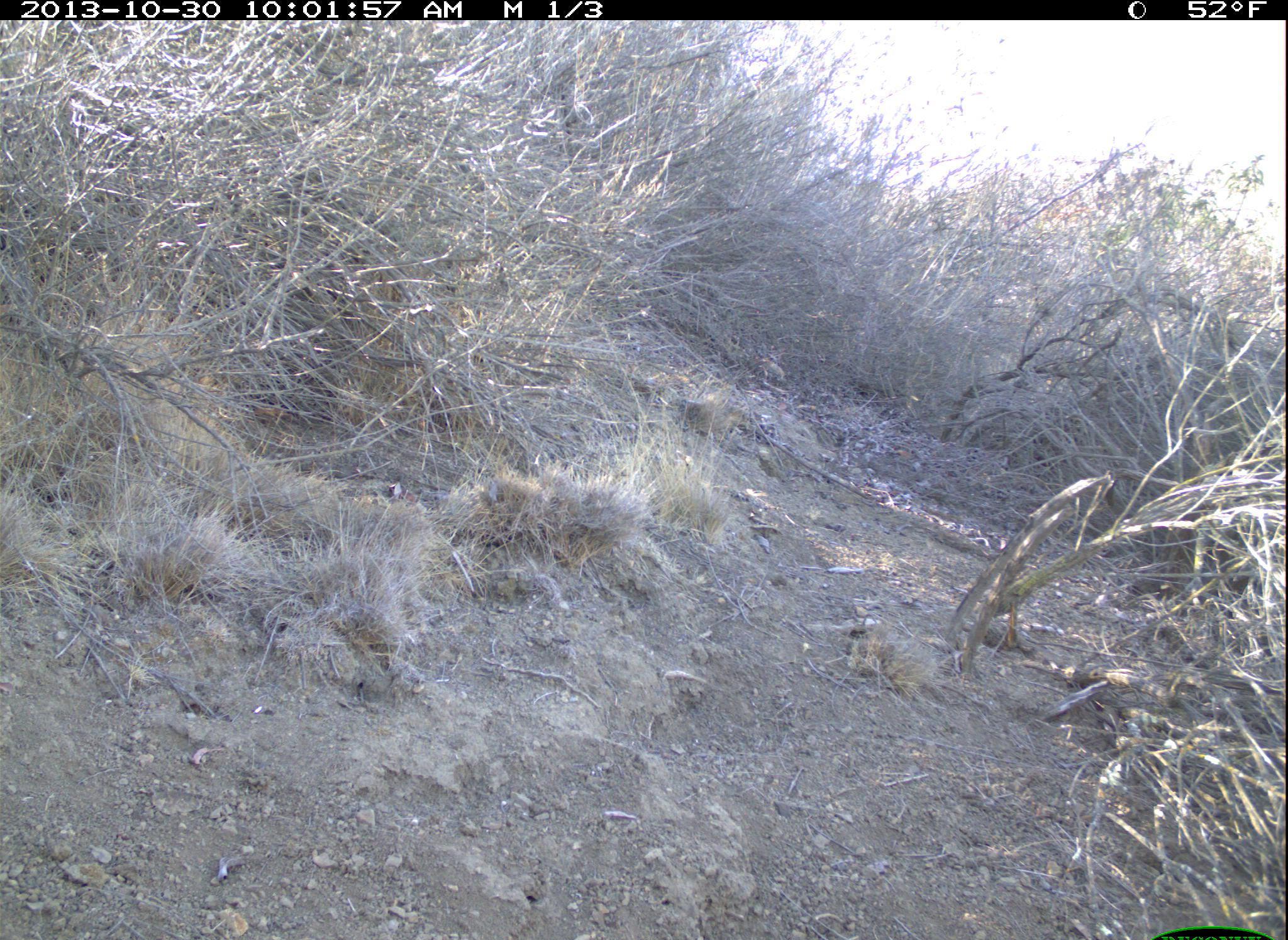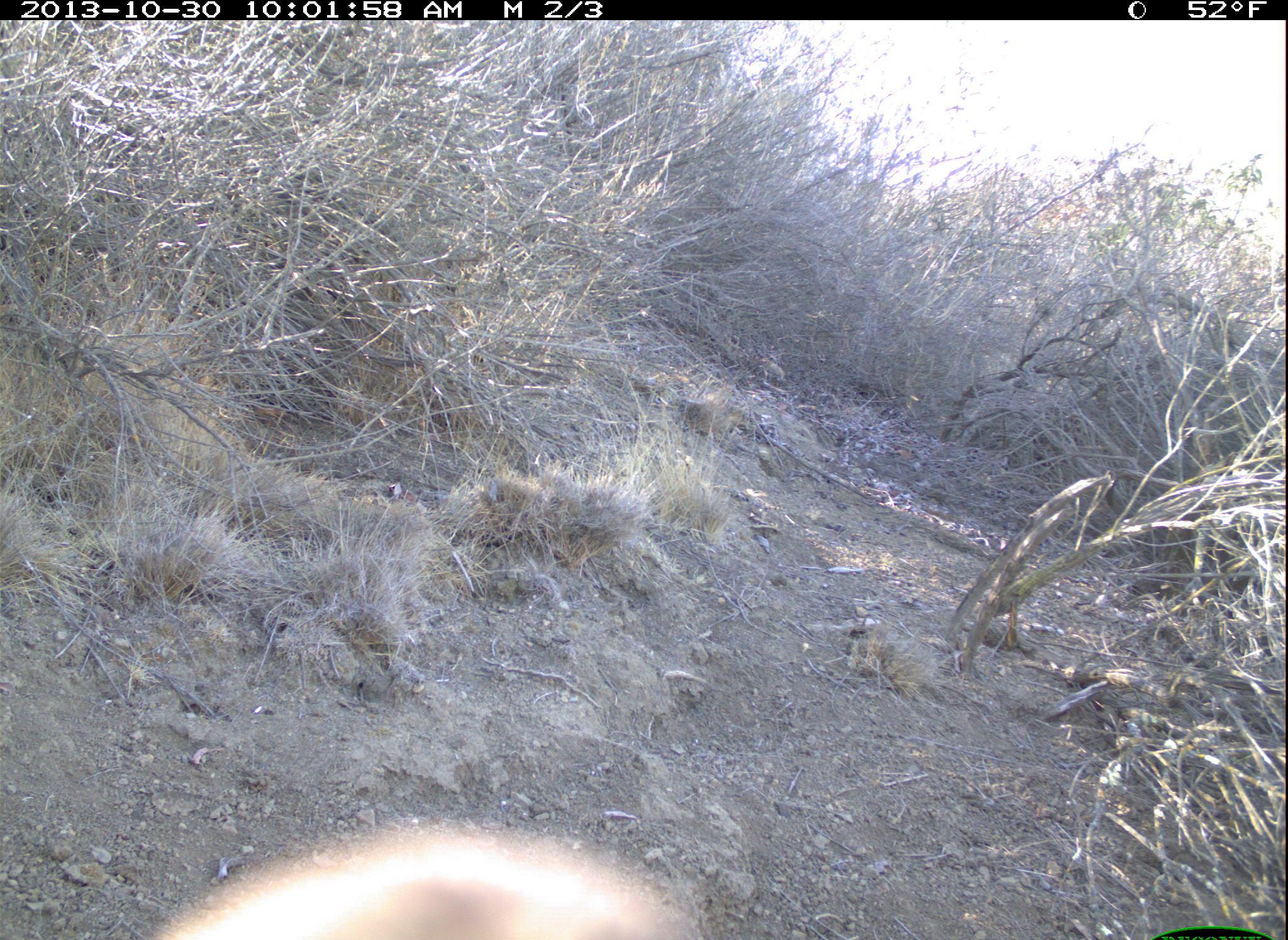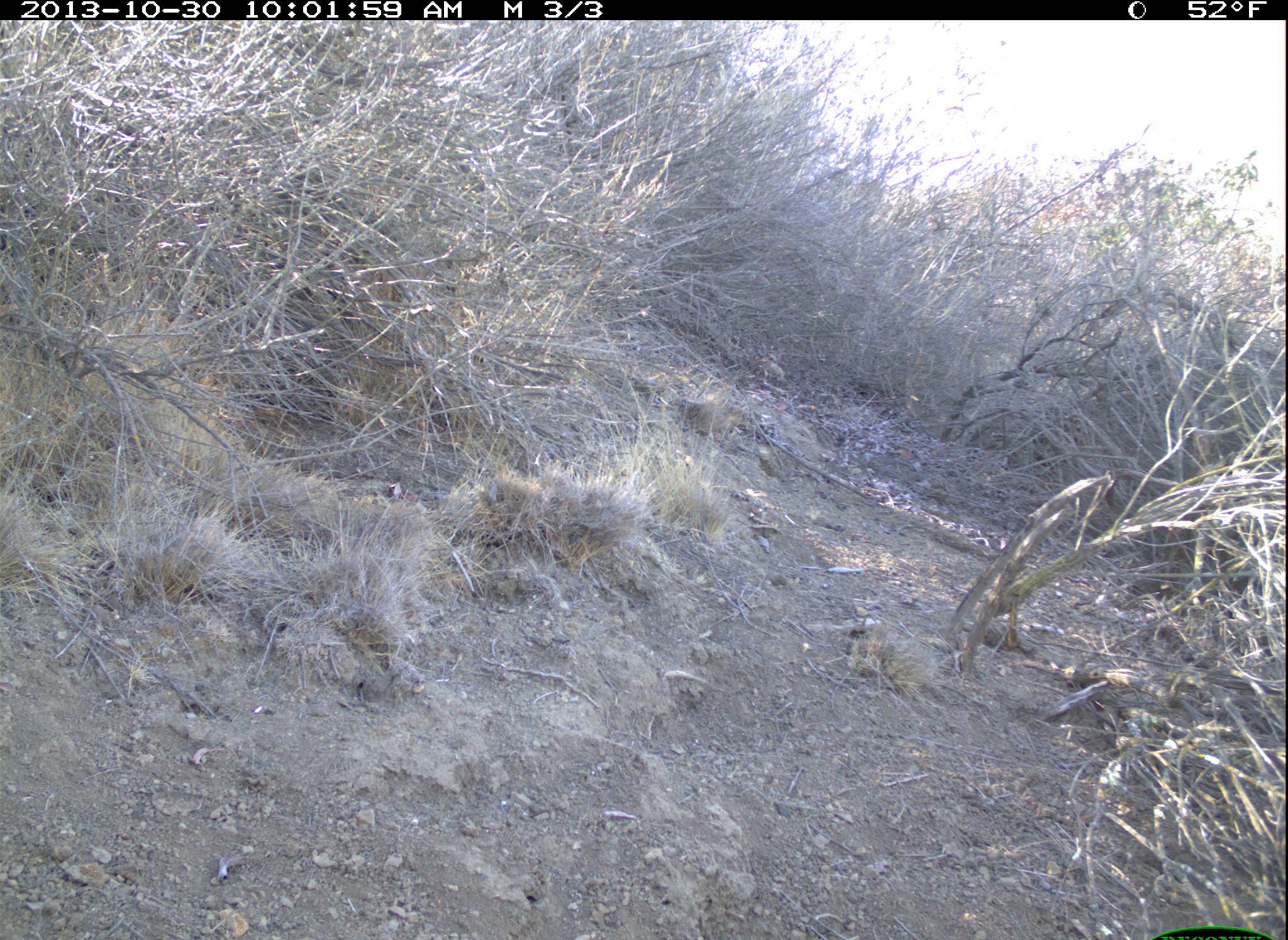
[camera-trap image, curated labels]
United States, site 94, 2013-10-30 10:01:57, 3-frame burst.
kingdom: Animalia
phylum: Chordata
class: Aves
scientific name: Aves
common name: bird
Bird (Aves).